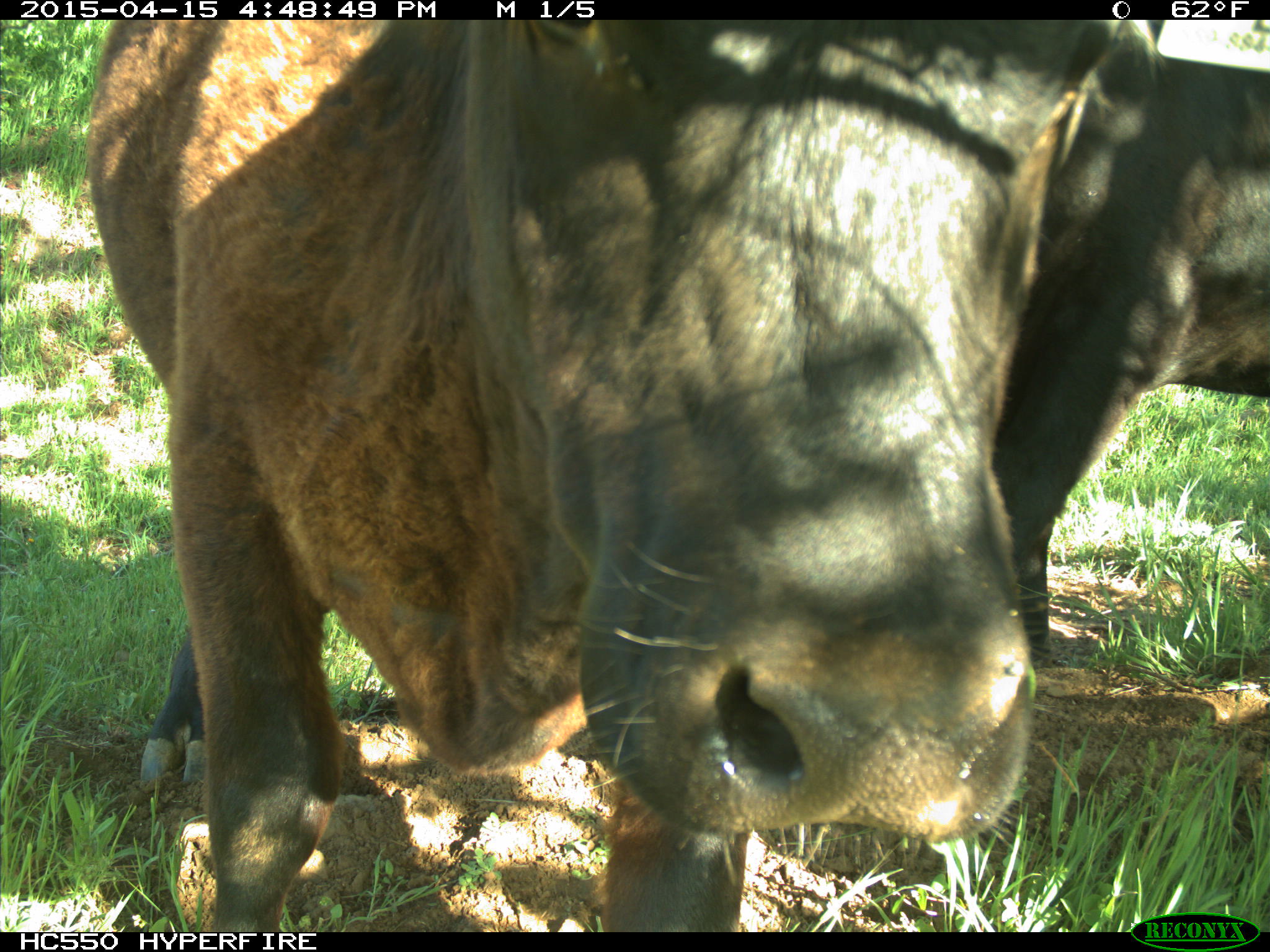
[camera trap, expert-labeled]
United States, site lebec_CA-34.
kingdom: Animalia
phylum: Chordata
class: Mammalia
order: Artiodactyla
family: Bovidae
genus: Bos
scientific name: Bos taurus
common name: domestic cow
Bos taurus (domestic cow).